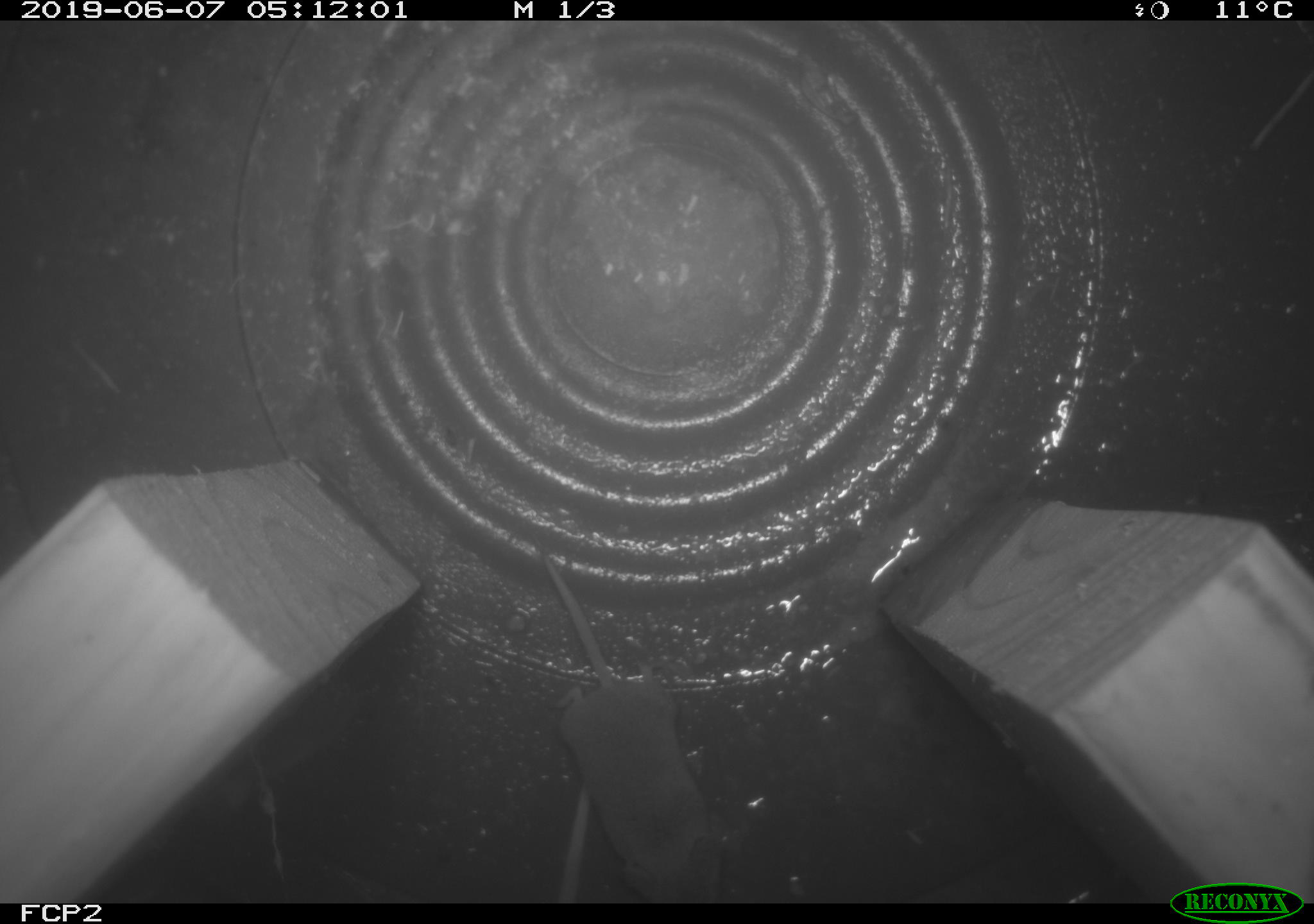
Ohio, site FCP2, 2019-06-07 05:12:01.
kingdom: Animalia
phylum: Chordata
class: Mammalia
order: Eulipotyphla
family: Soricidae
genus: Sorex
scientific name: Sorex cinereus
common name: masked shrew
Masked shrew (Sorex cinereus).